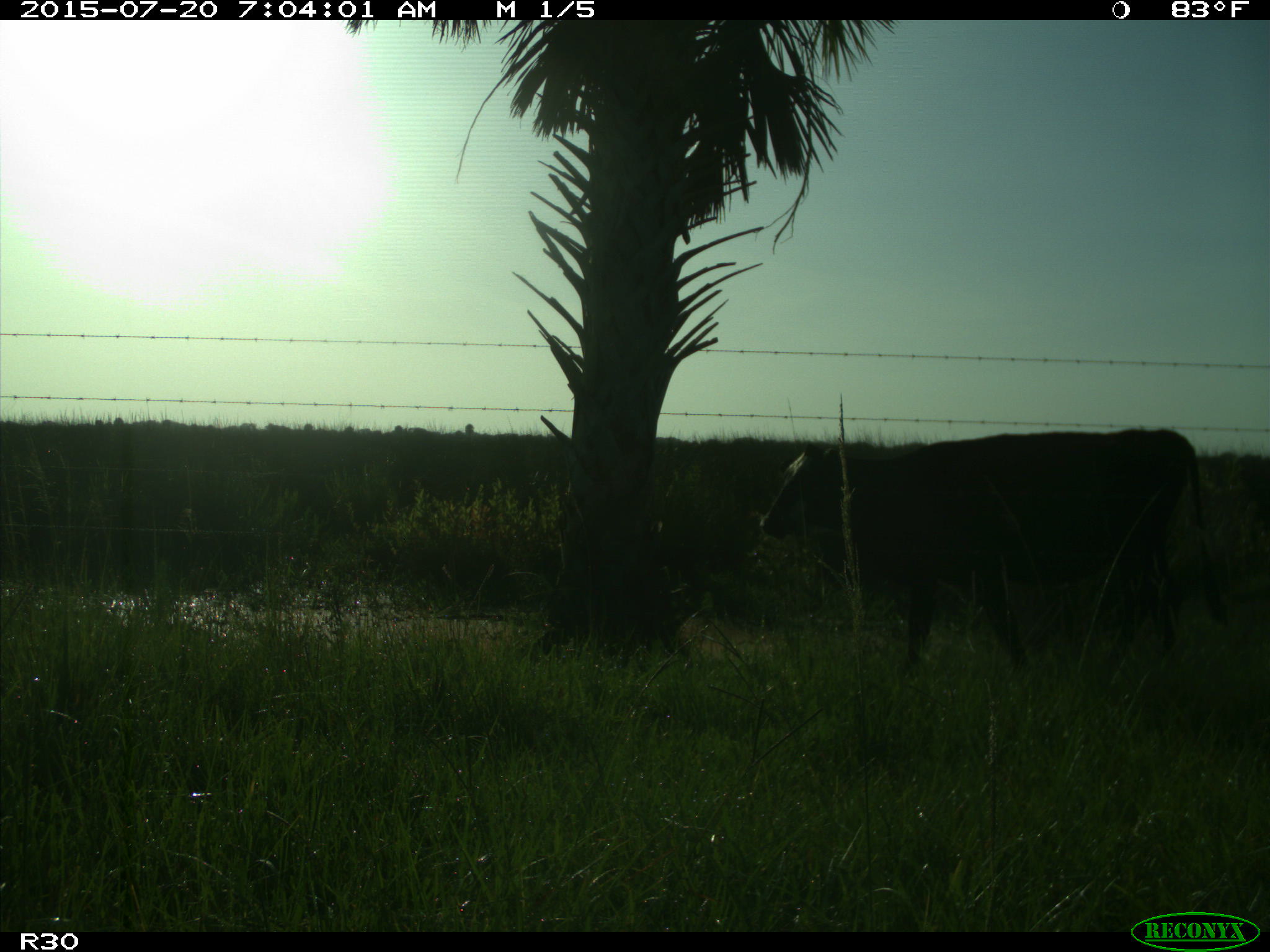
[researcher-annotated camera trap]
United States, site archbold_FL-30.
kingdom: Animalia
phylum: Chordata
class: Mammalia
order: Artiodactyla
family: Bovidae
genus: Bos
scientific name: Bos taurus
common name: domestic cow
Bos taurus (domestic cow).